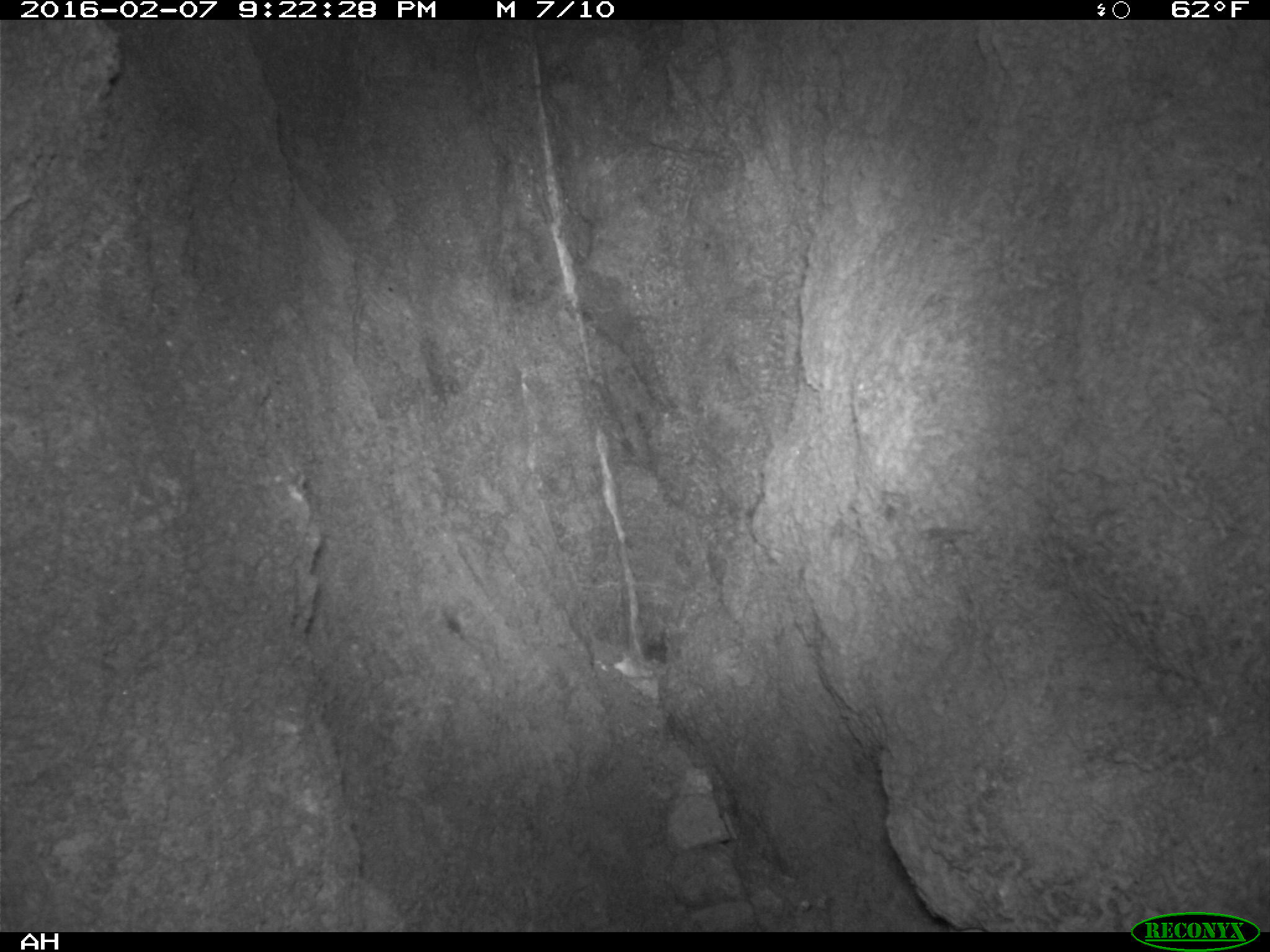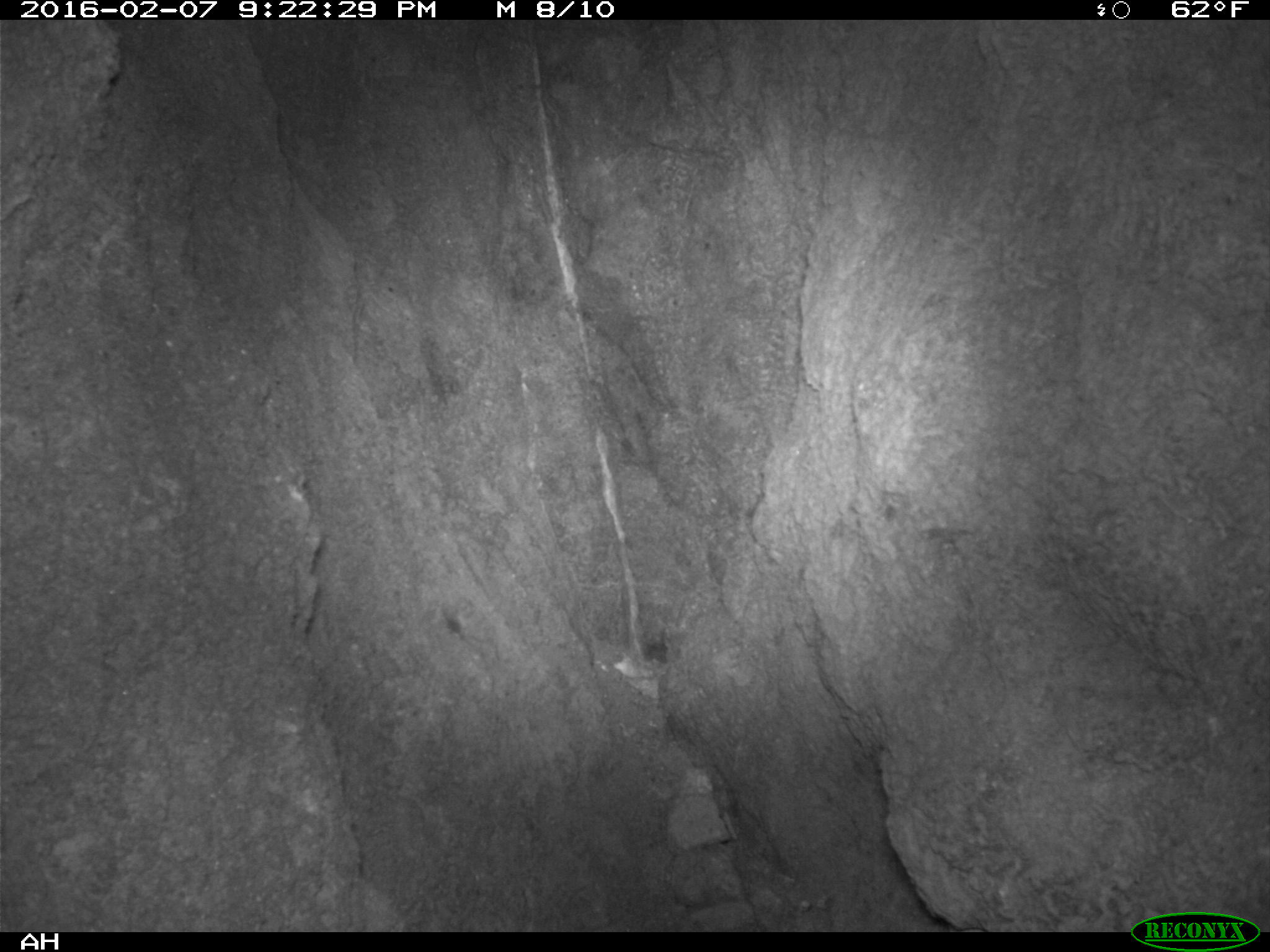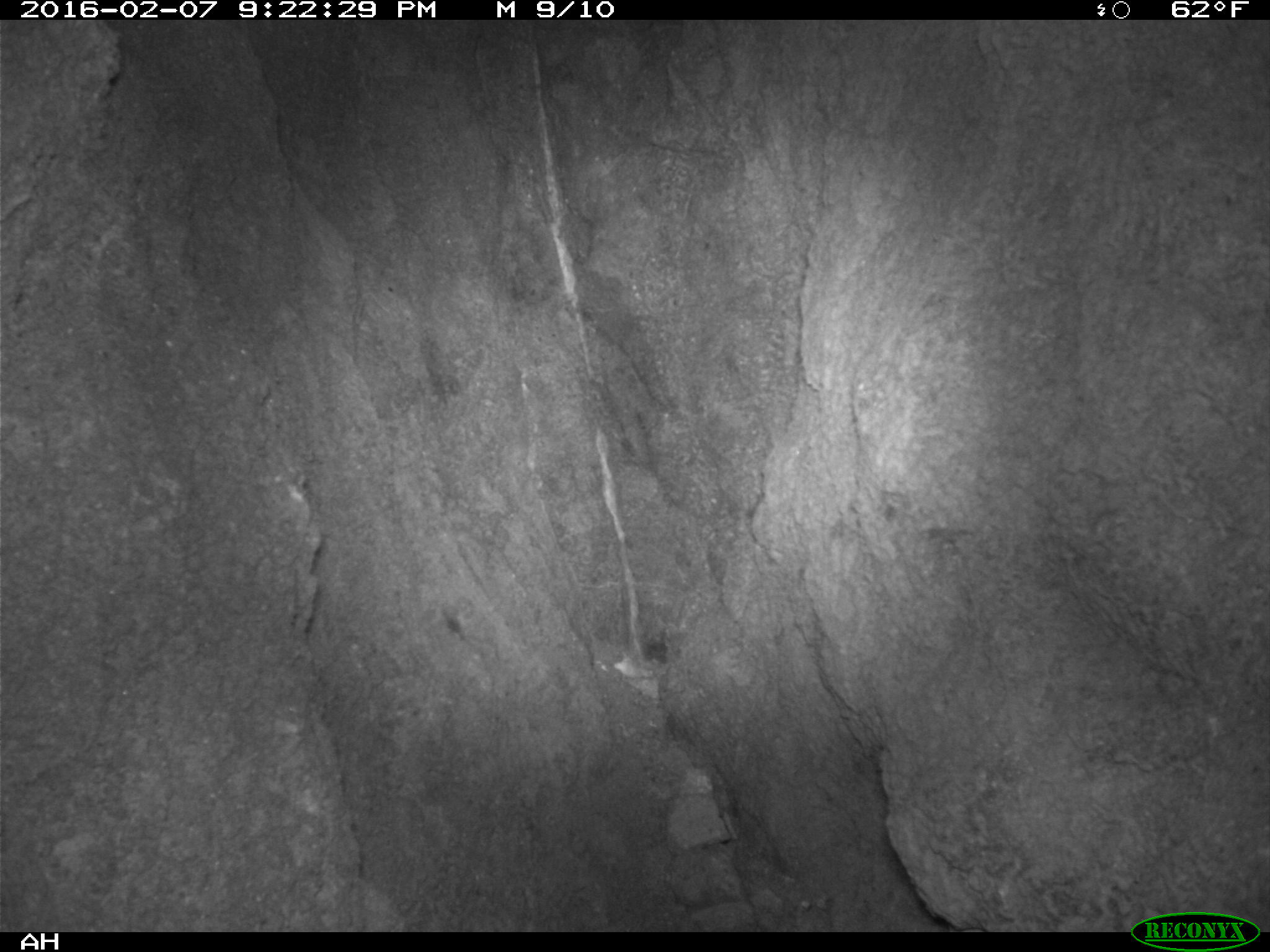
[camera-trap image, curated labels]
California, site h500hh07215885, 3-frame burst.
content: no animal present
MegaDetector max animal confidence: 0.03